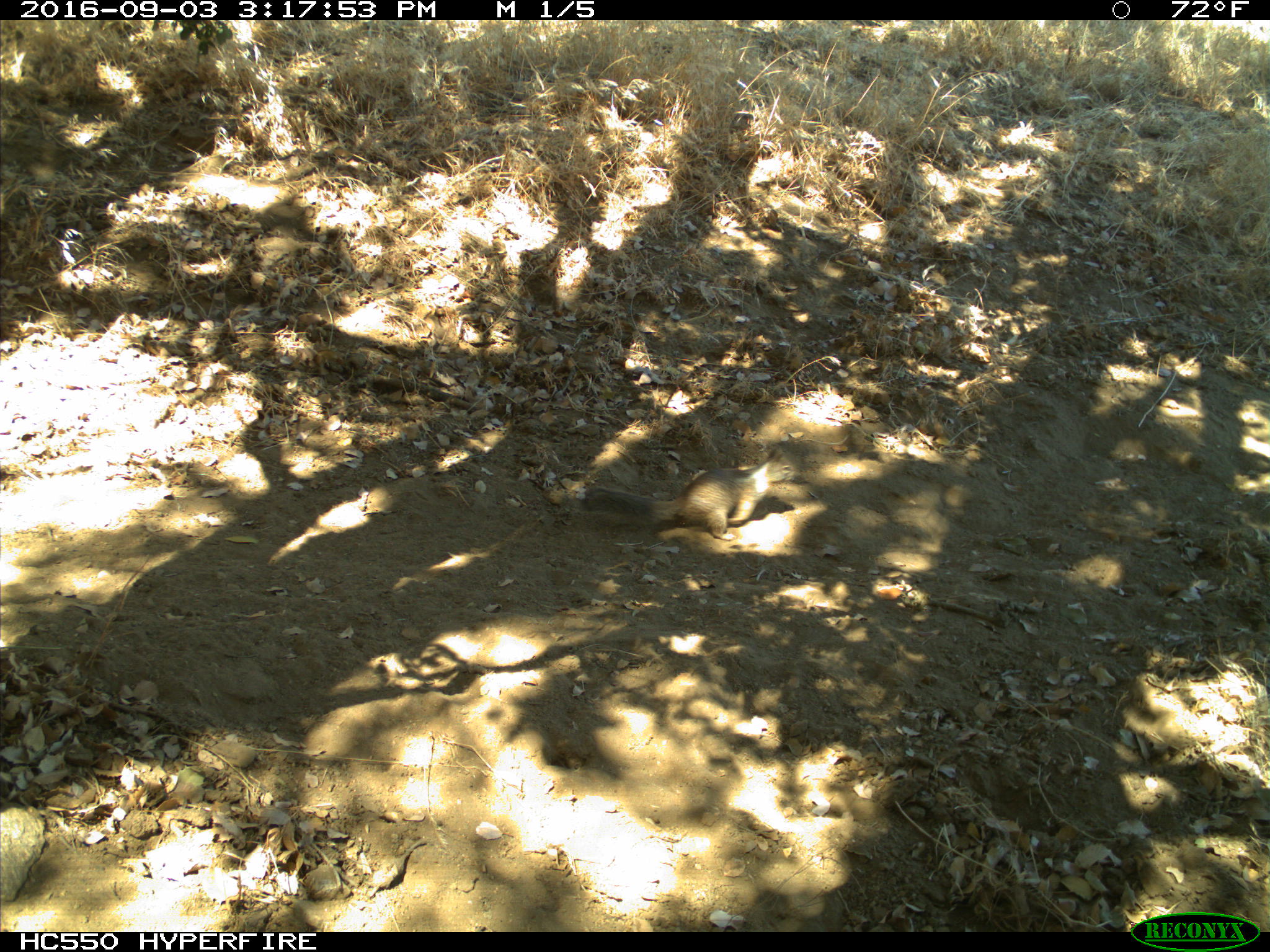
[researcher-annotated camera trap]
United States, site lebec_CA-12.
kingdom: Animalia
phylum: Chordata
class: Mammalia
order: Rodentia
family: Sciuridae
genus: Otospermophilus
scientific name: Otospermophilus beecheyi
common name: california ground squirrel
Otospermophilus beecheyi (california ground squirrel).